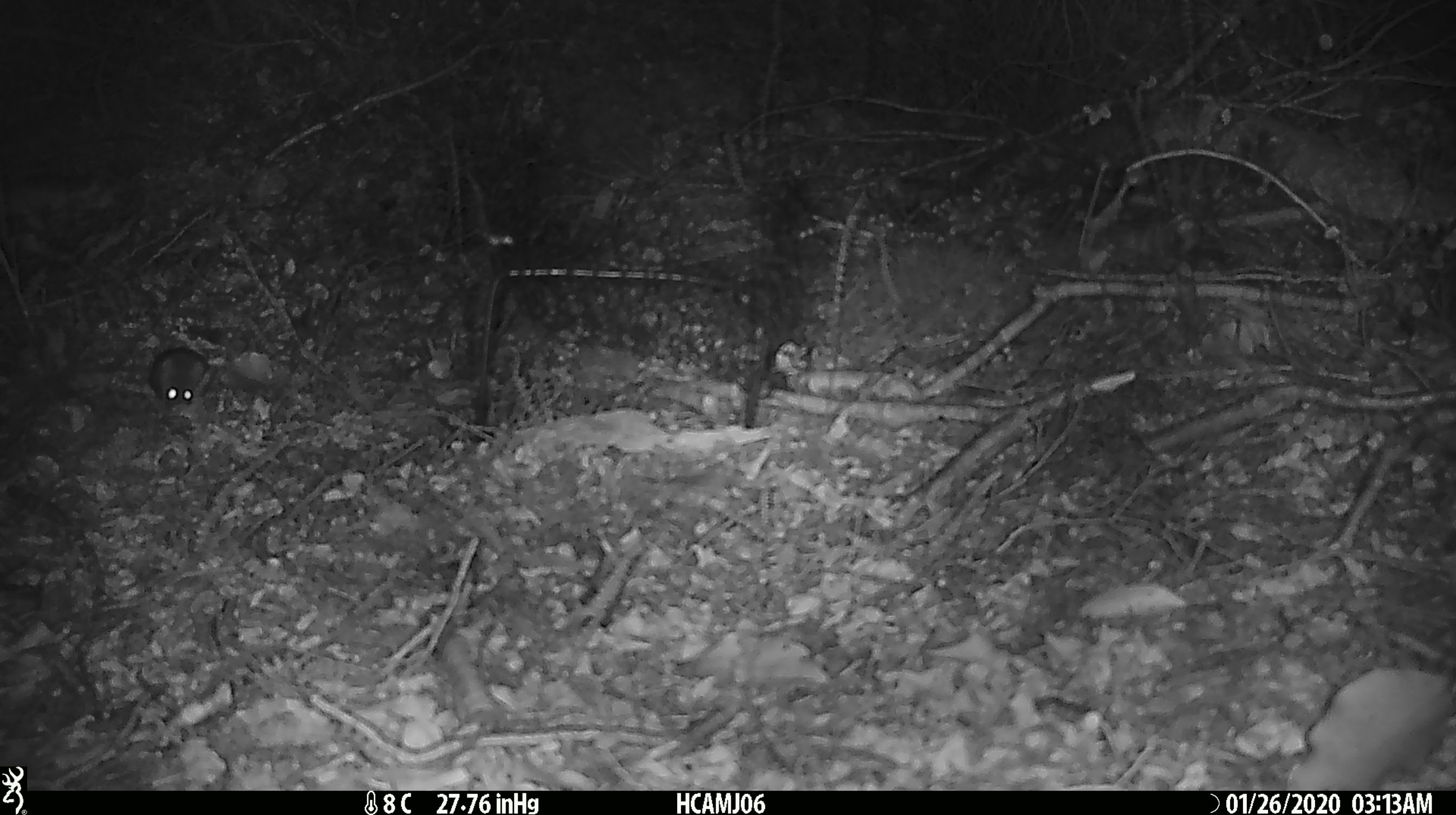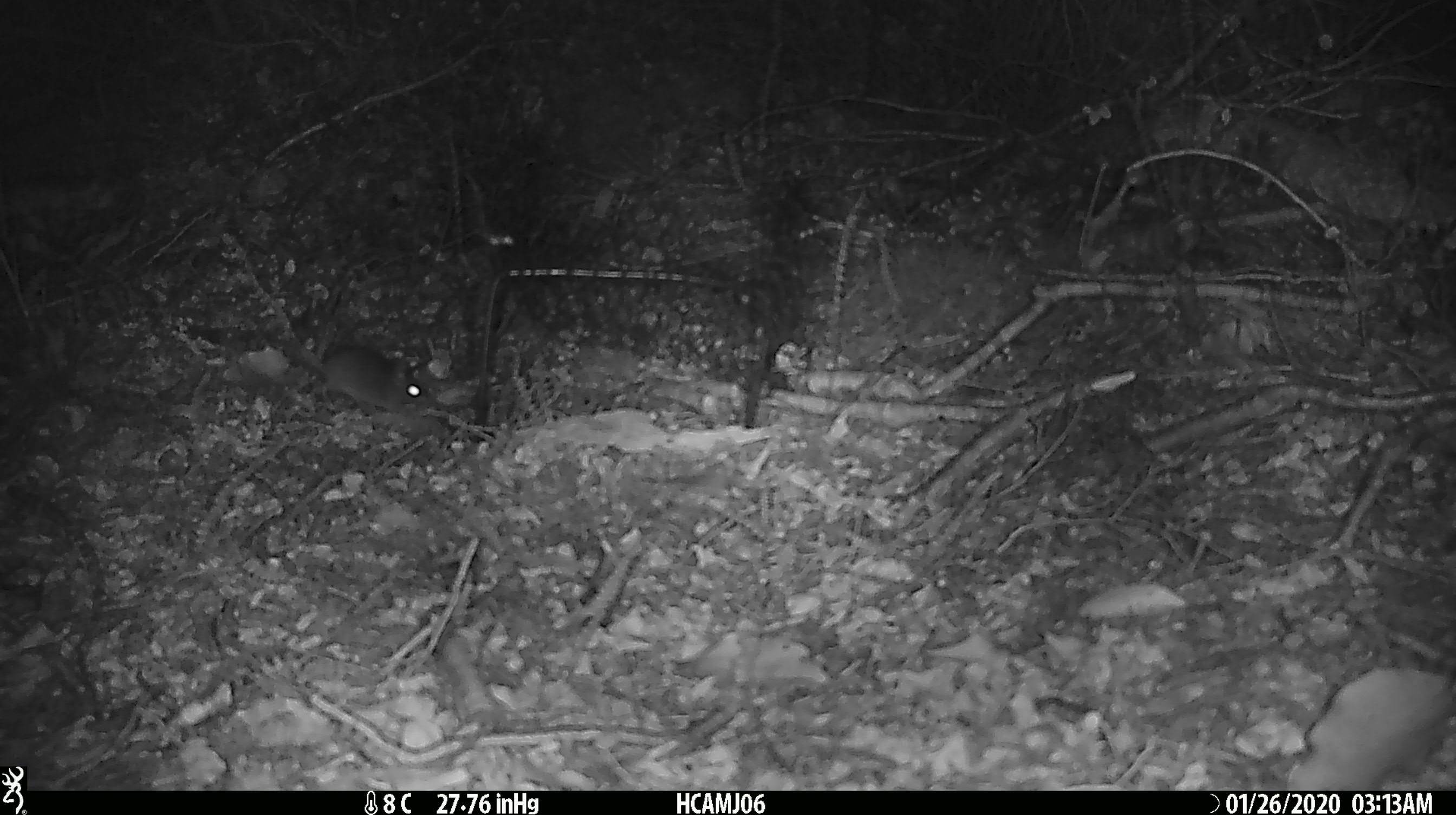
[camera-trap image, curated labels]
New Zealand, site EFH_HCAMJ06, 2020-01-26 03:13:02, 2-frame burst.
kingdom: Animalia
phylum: Chordata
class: Mammalia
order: Rodentia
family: Muridae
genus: Mus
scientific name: Mus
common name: mouse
Mouse (Mus).